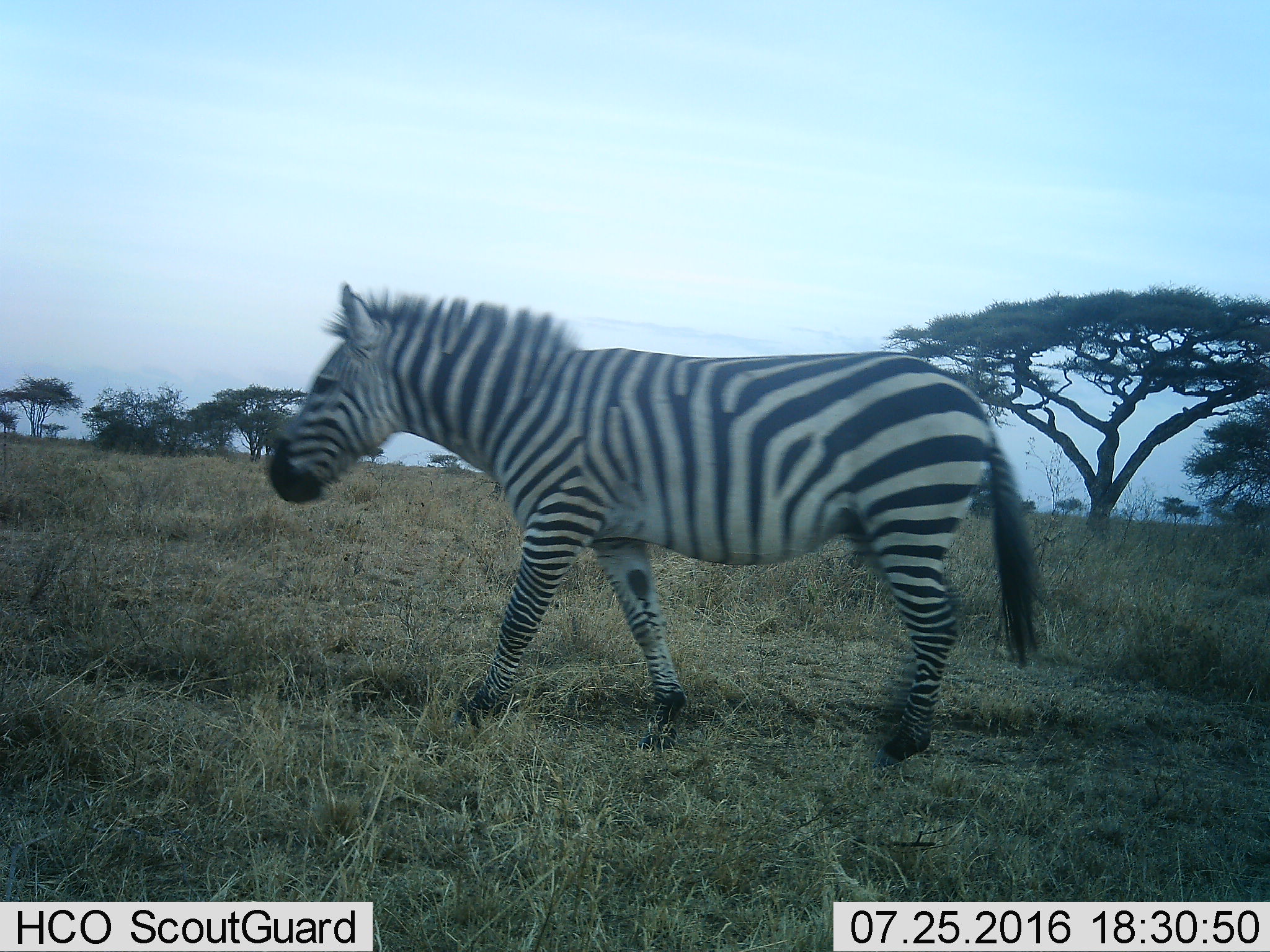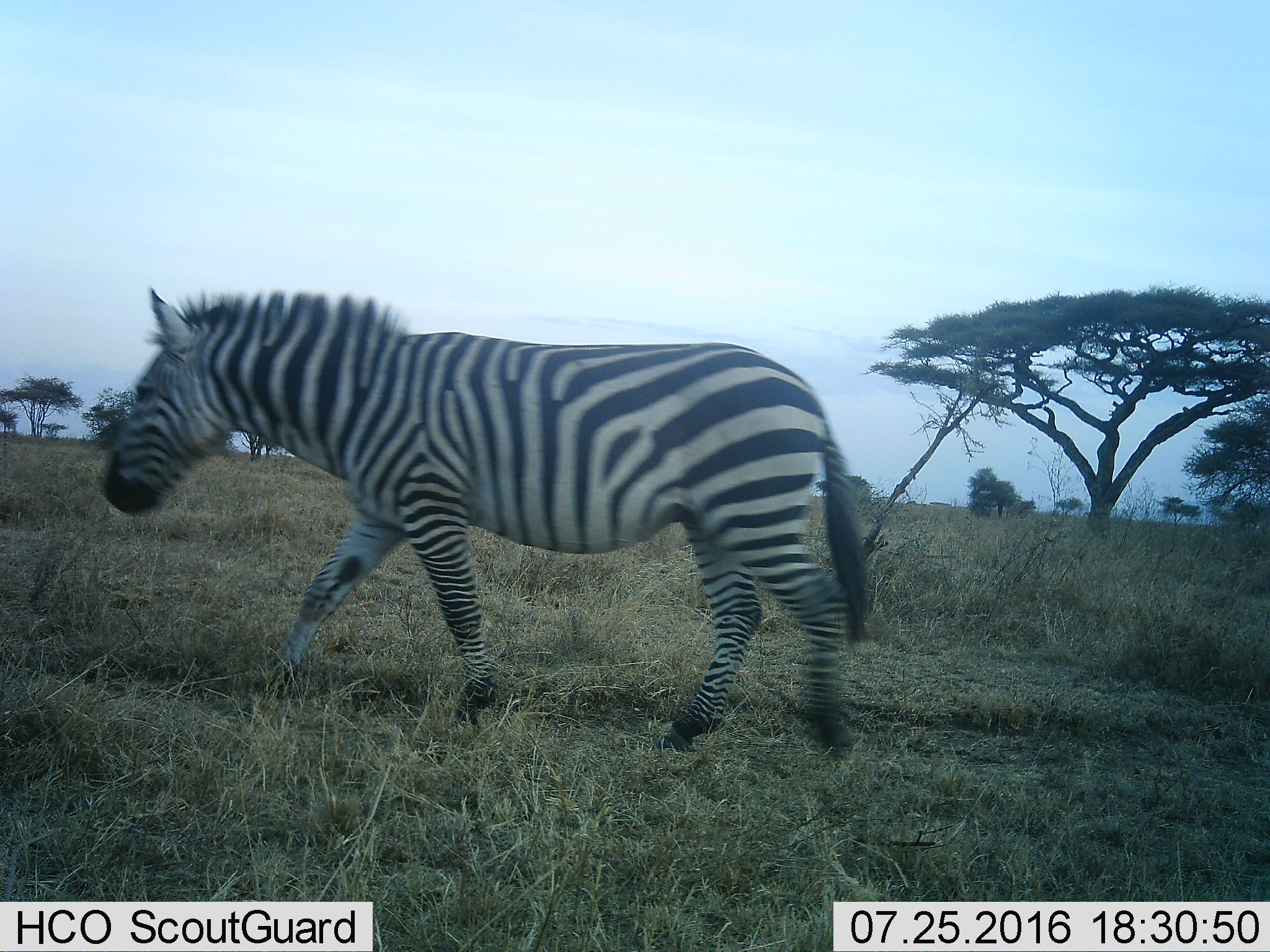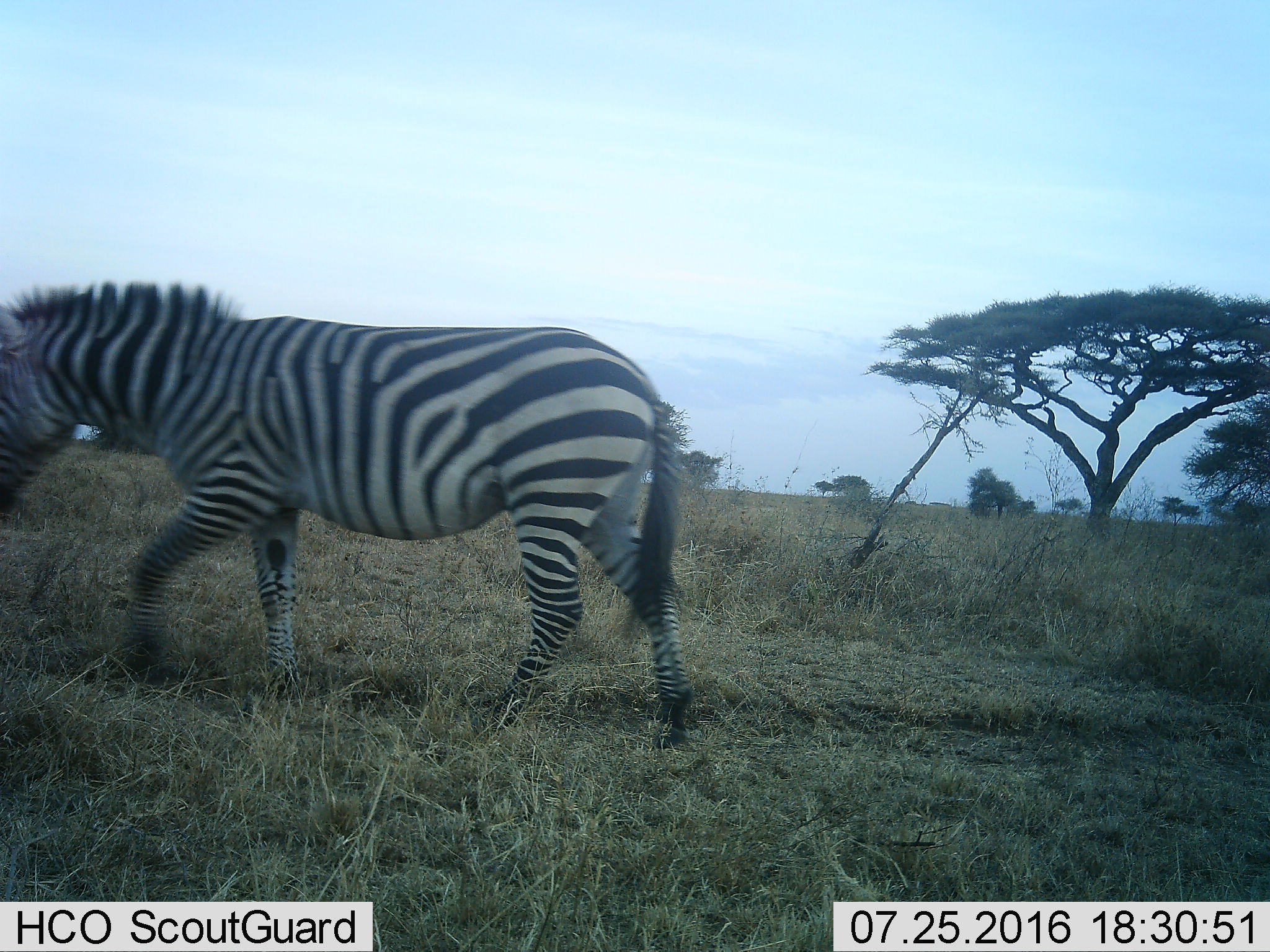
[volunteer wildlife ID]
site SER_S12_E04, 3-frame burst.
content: unidentified animal